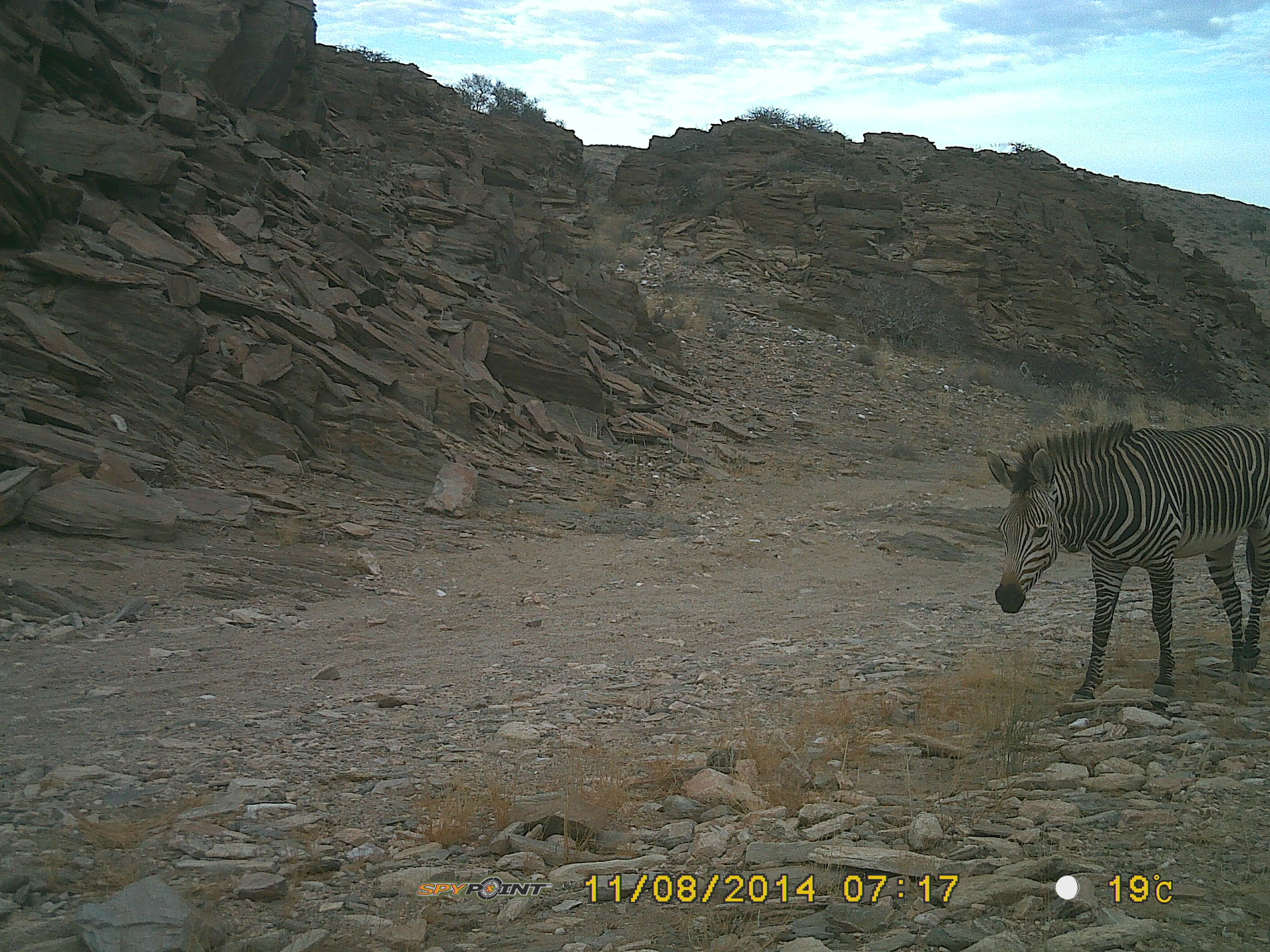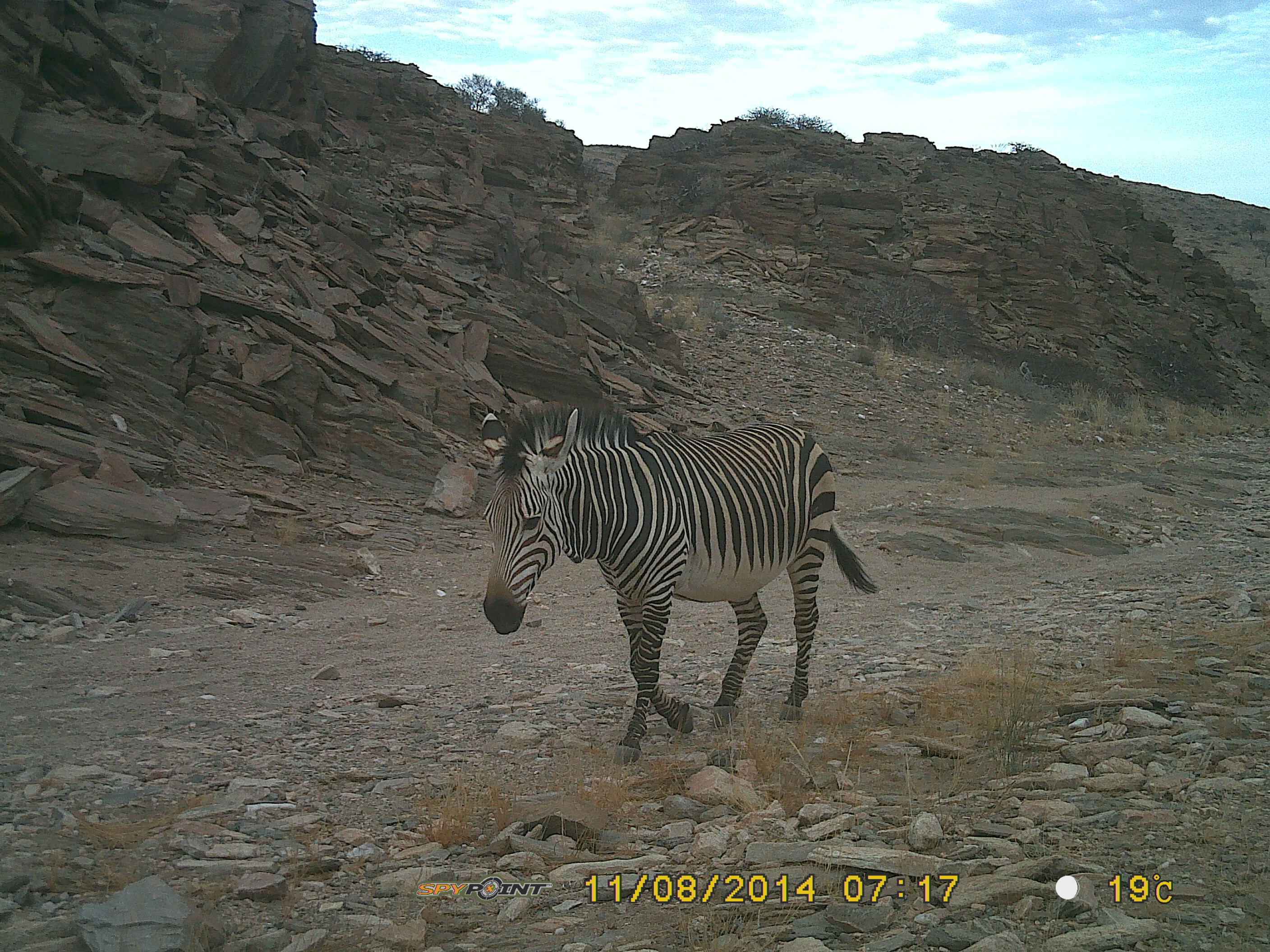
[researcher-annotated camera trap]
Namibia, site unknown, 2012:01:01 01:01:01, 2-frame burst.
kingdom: Animalia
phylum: Chordata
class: Mammalia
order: Perissodactyla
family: Equidae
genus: Equus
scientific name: Equus zebra hartmannae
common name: hartmann's mountain zebra